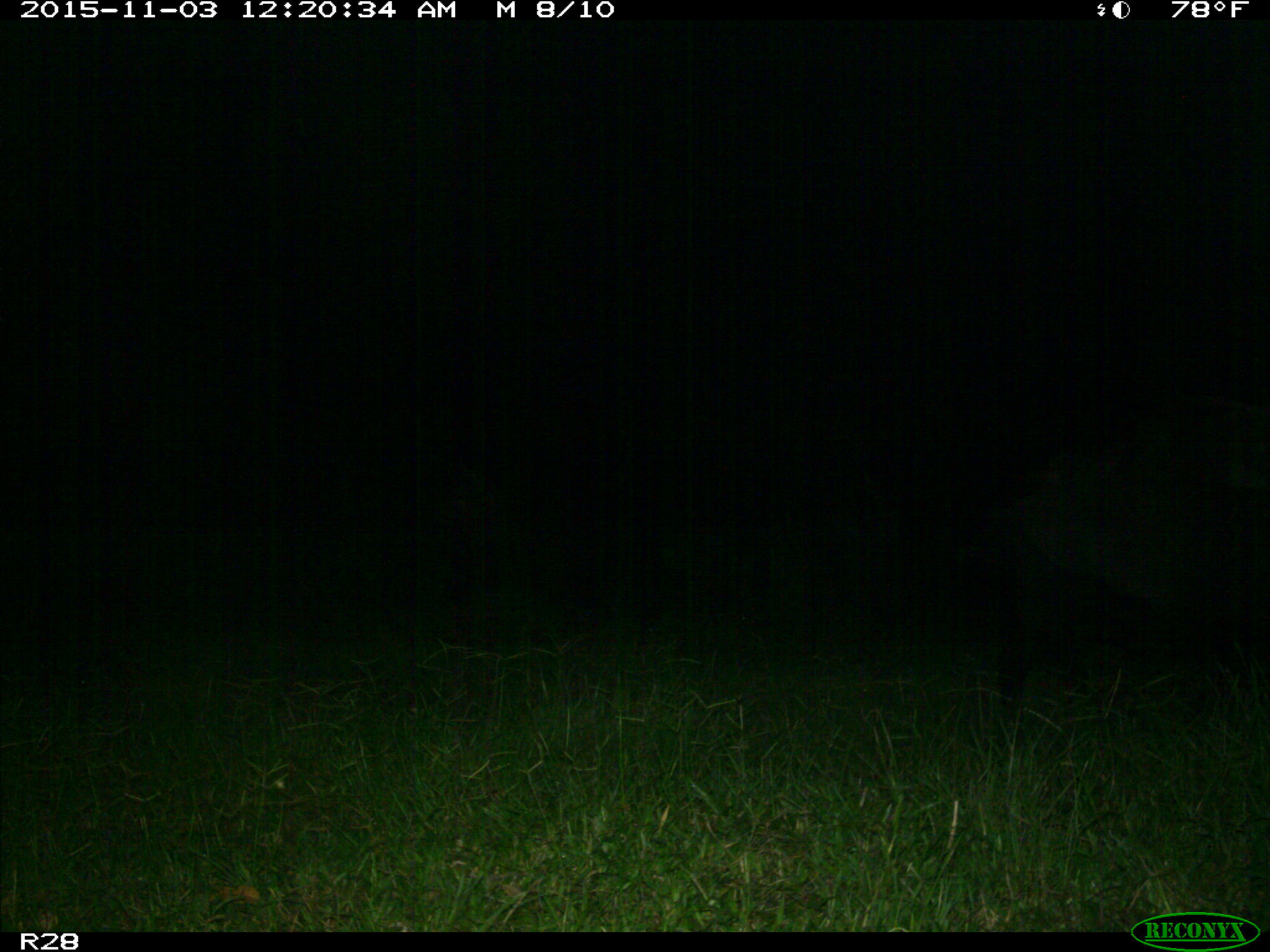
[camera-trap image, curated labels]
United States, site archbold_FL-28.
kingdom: Animalia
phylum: Chordata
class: Mammalia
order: Artiodactyla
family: Suidae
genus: Sus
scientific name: Sus scrofa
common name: wild boar